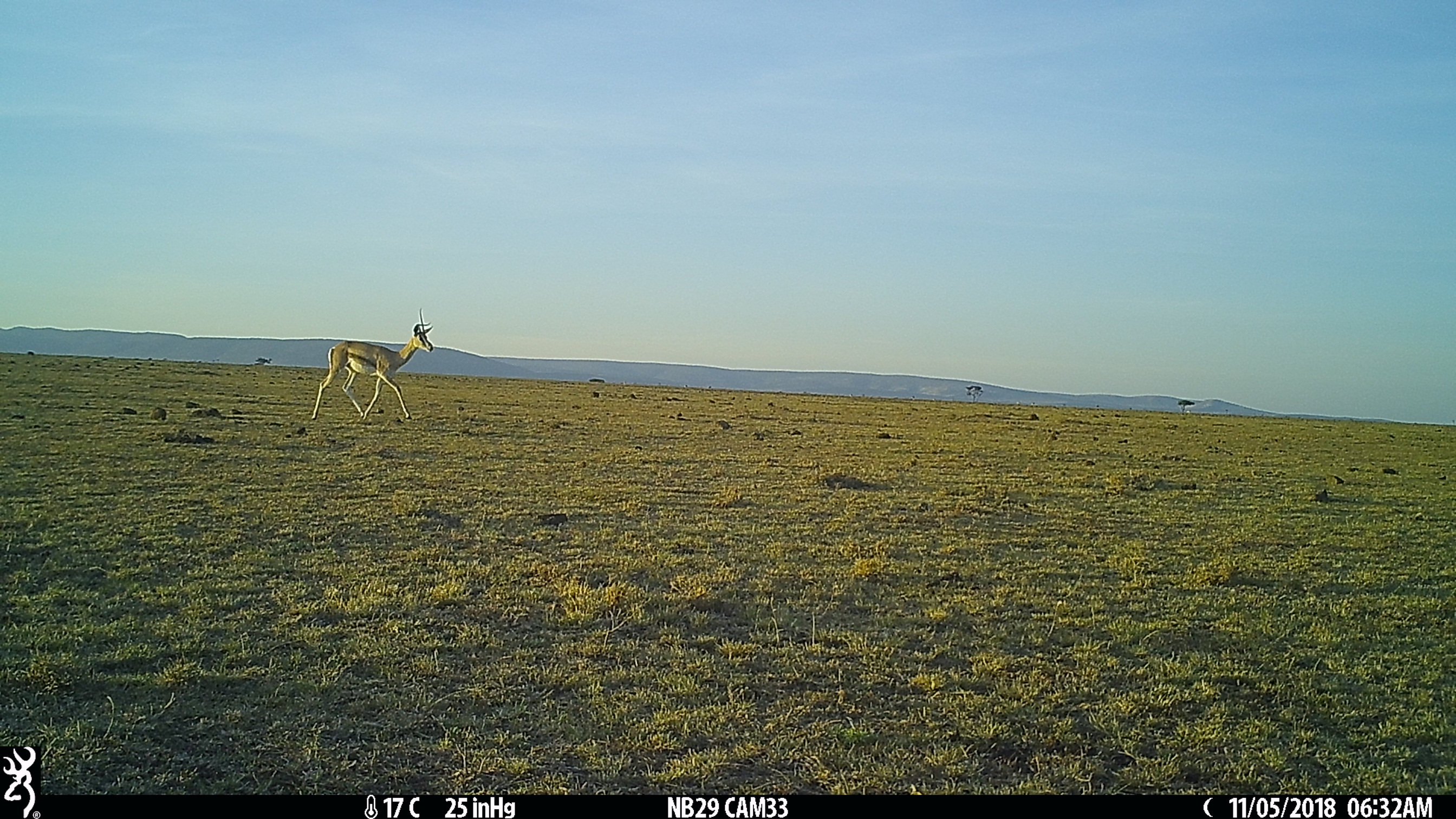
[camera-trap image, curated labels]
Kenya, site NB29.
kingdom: Animalia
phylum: Chordata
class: Mammalia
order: Artiodactyla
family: Bovidae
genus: Nanger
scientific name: Nanger granti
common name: grant's gazelle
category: gazelle grants